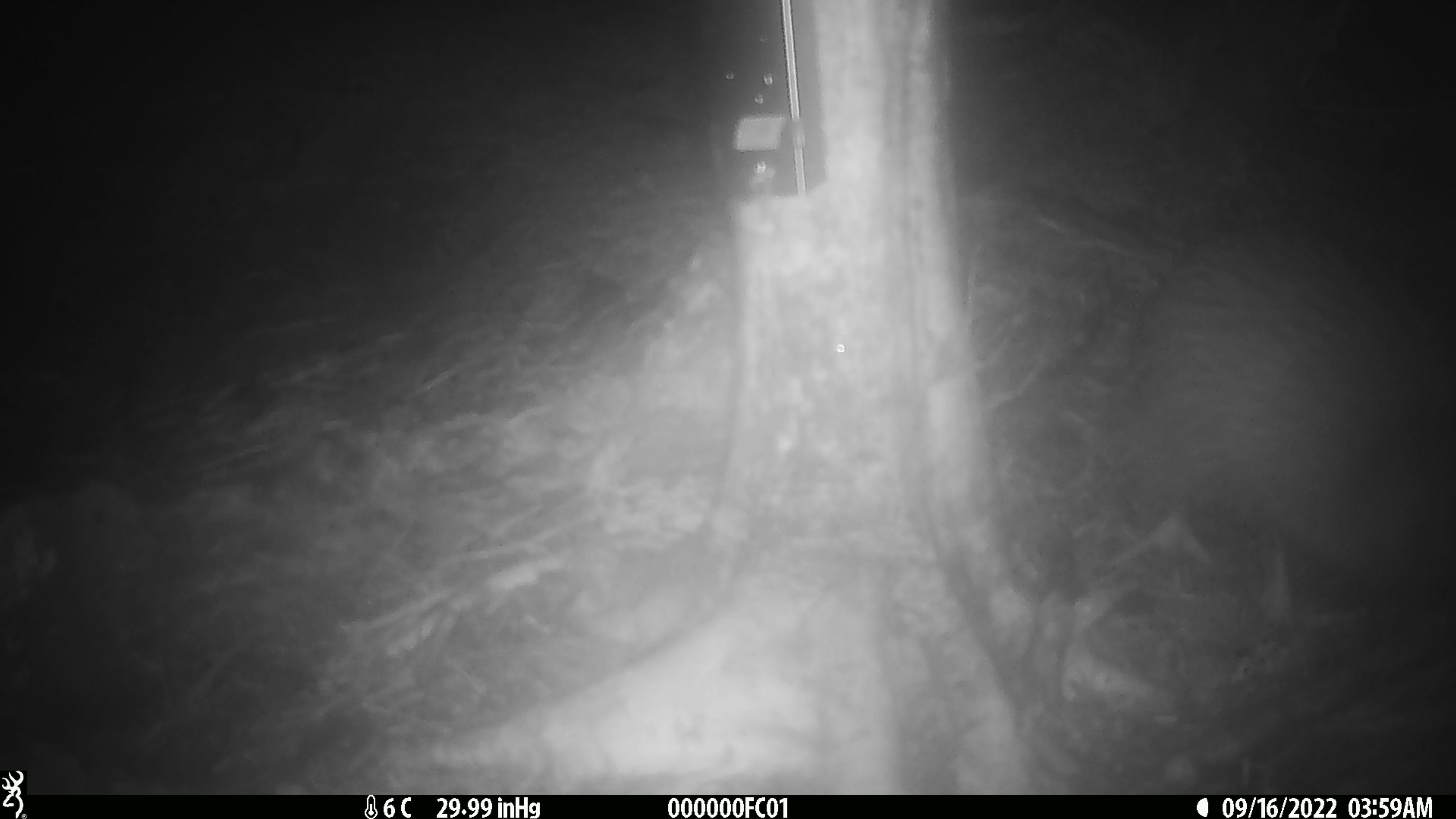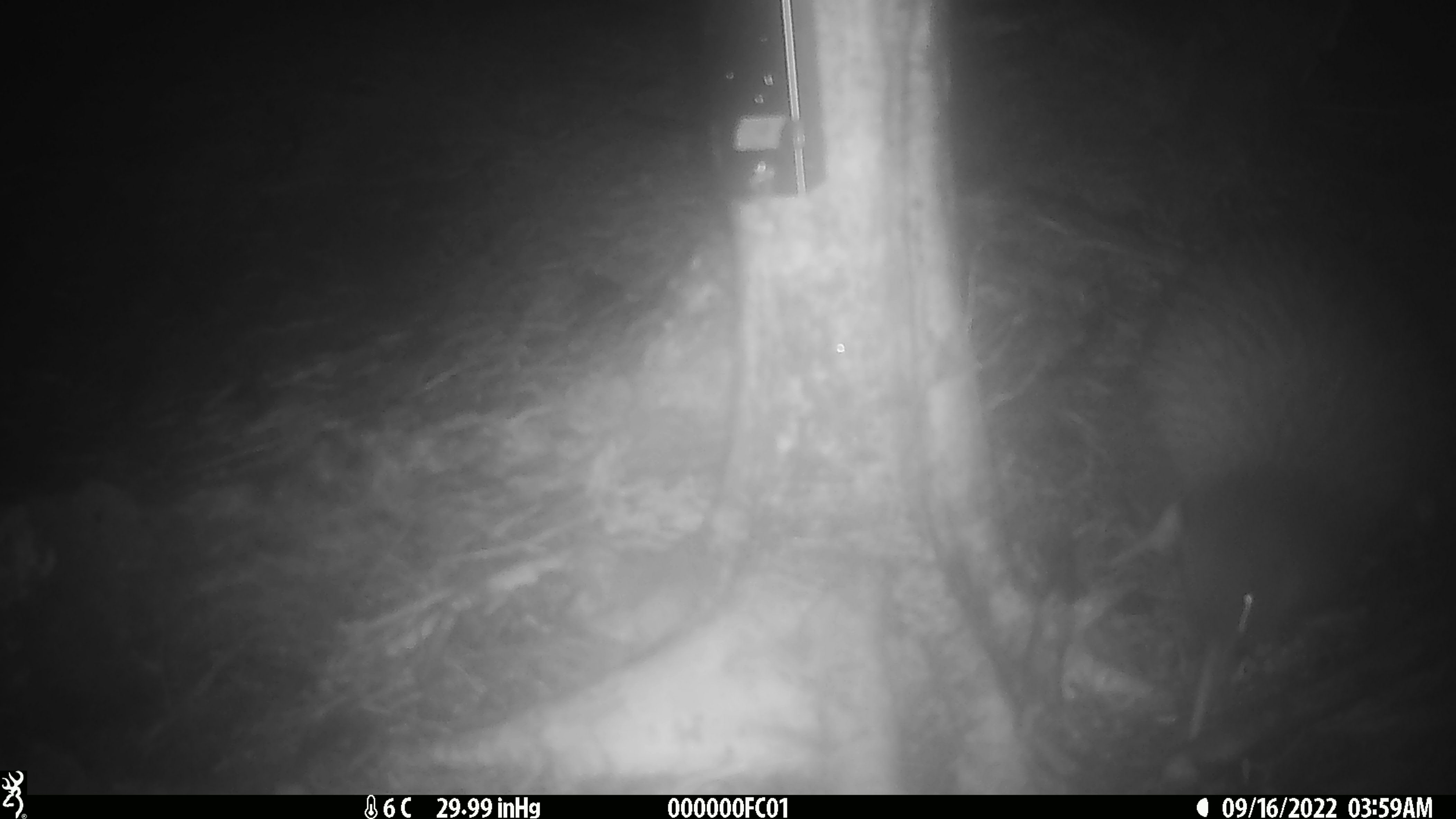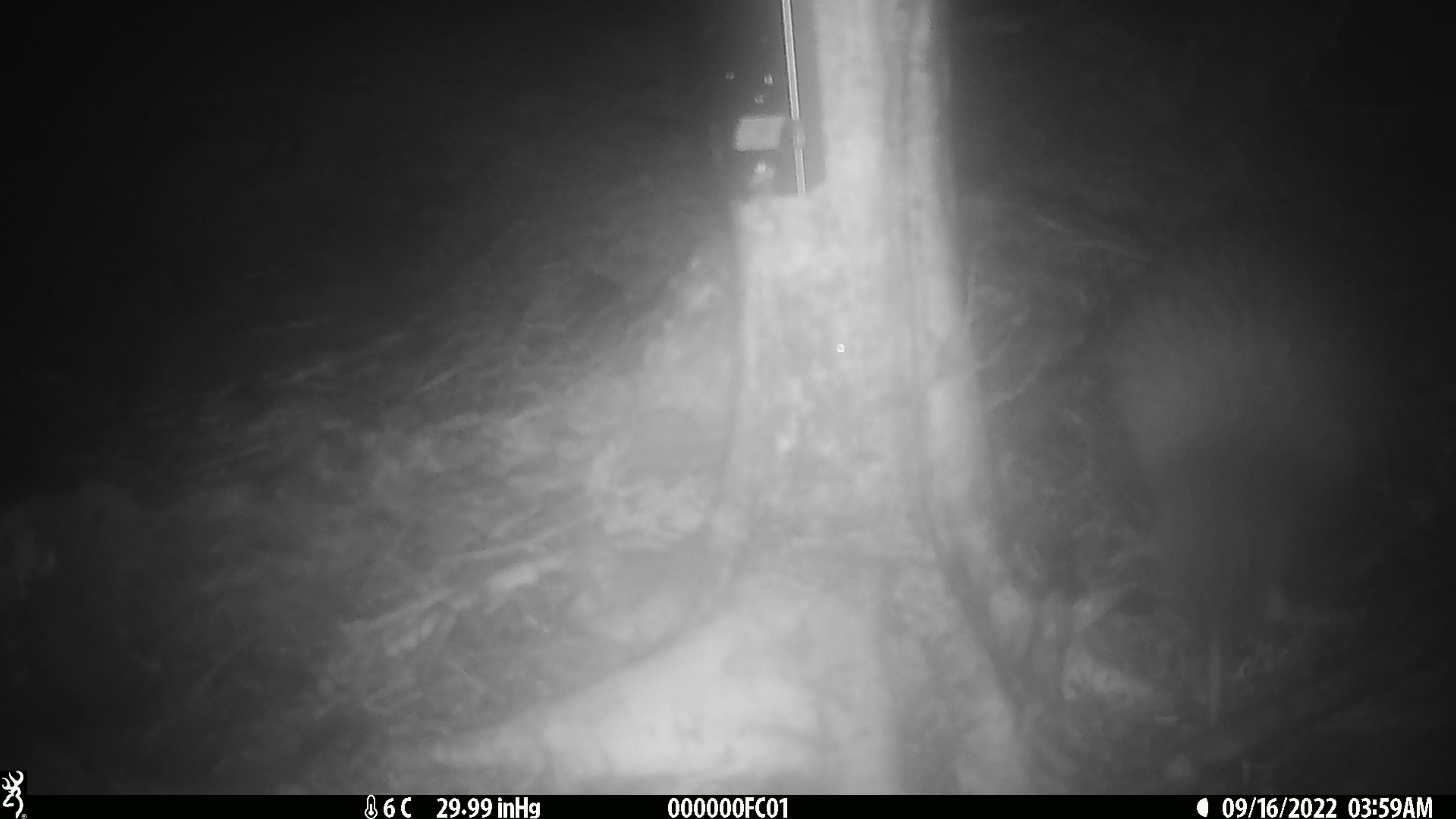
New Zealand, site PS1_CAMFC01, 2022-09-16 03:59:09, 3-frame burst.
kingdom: Animalia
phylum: Chordata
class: Aves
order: Apterygiformes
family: Apterygidae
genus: Apteryx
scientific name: Apteryx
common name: kiwi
Kiwi (Apteryx).